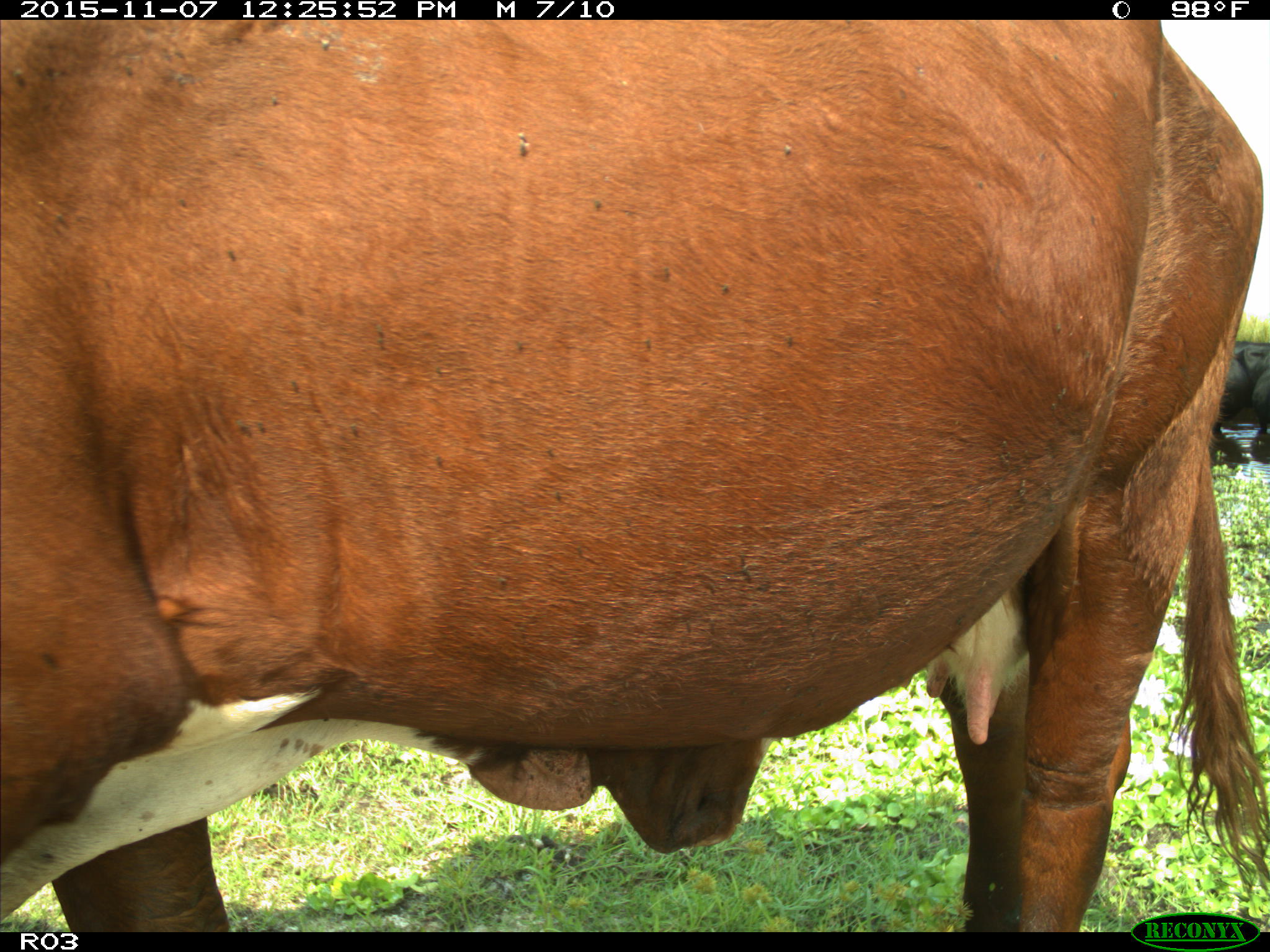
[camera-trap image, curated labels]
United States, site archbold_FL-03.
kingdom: Animalia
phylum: Chordata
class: Mammalia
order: Artiodactyla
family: Bovidae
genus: Bos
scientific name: Bos taurus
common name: domestic cow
Bos taurus (domestic cow).